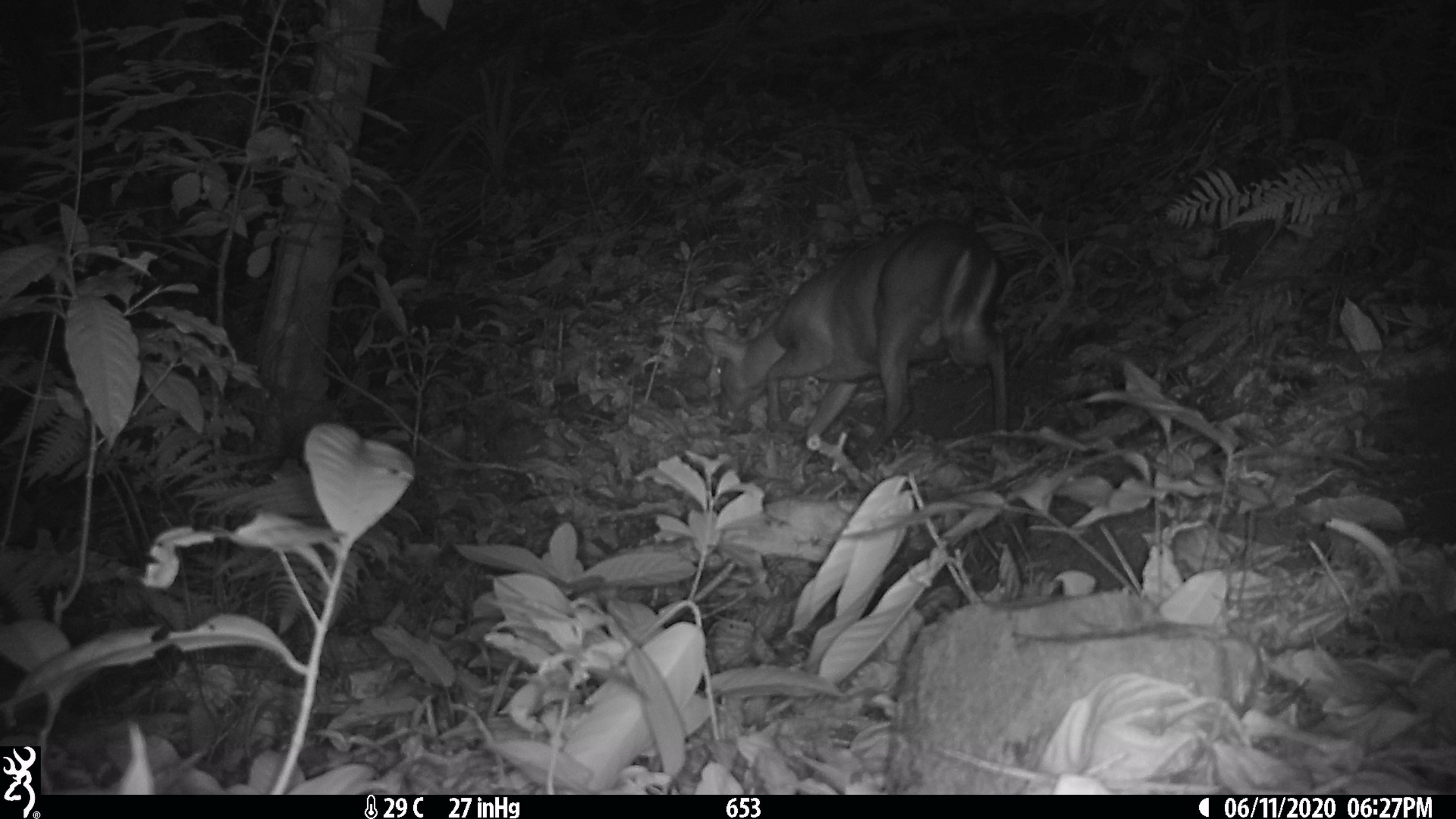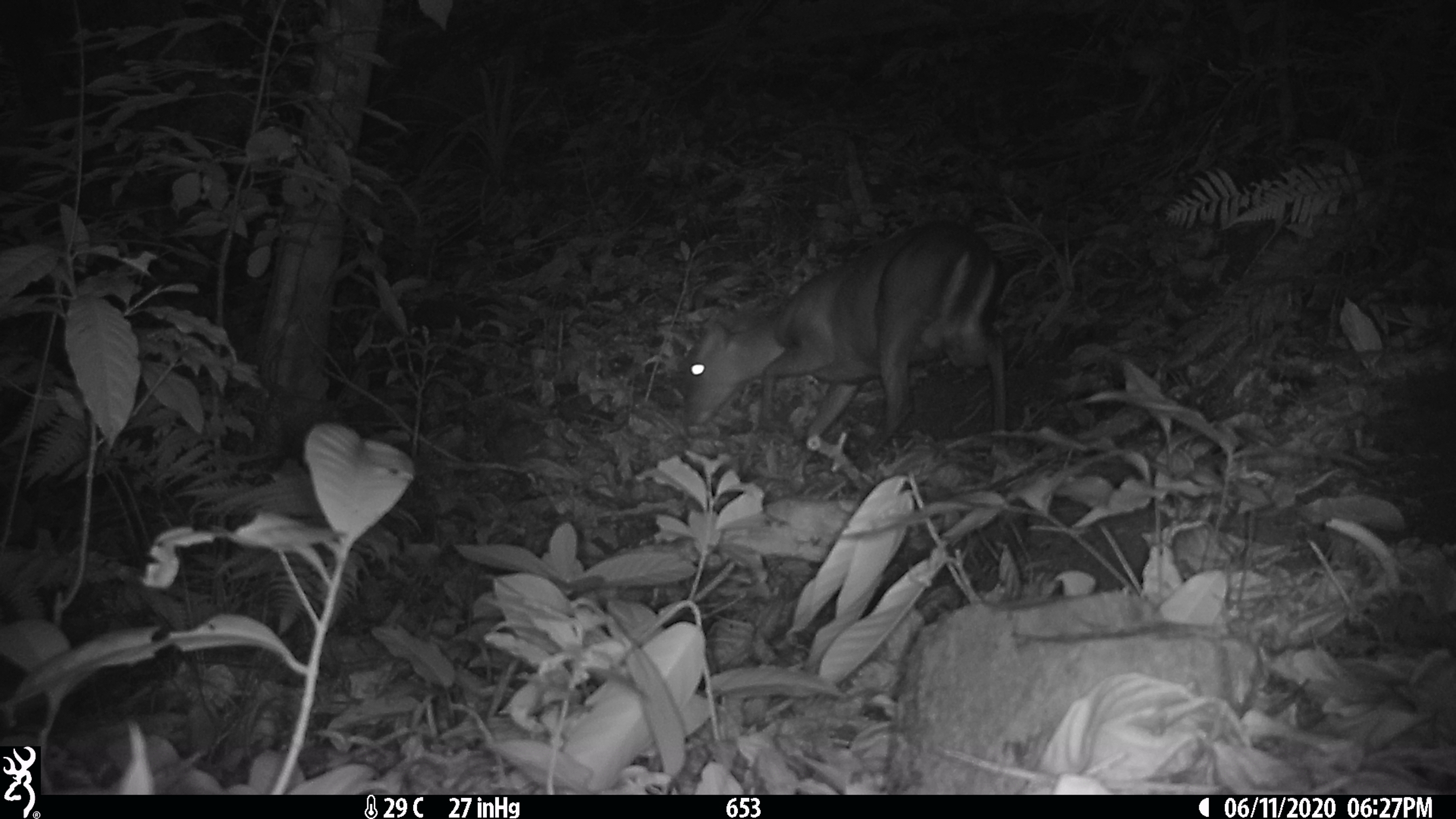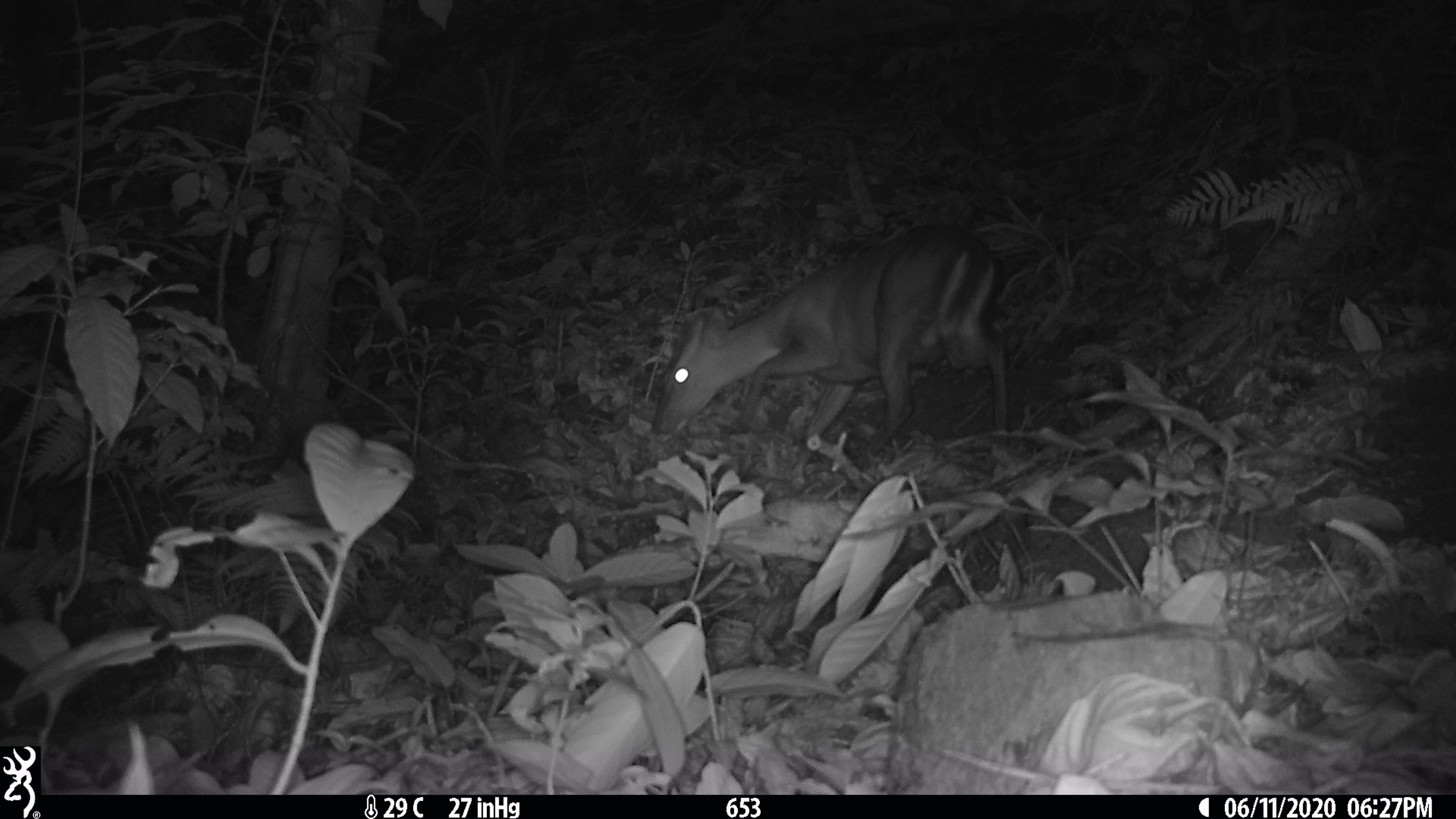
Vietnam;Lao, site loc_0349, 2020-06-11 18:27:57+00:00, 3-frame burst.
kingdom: Animalia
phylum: Chordata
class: Mammalia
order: Artiodactyla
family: Cervidae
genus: Muntiacus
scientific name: Muntiacus rooseveltorum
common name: roosevelt's muntjac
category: roosevelts muntjac group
Roosevelts muntjac group (roosevelt's muntjac) (Muntiacus rooseveltorum). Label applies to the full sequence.